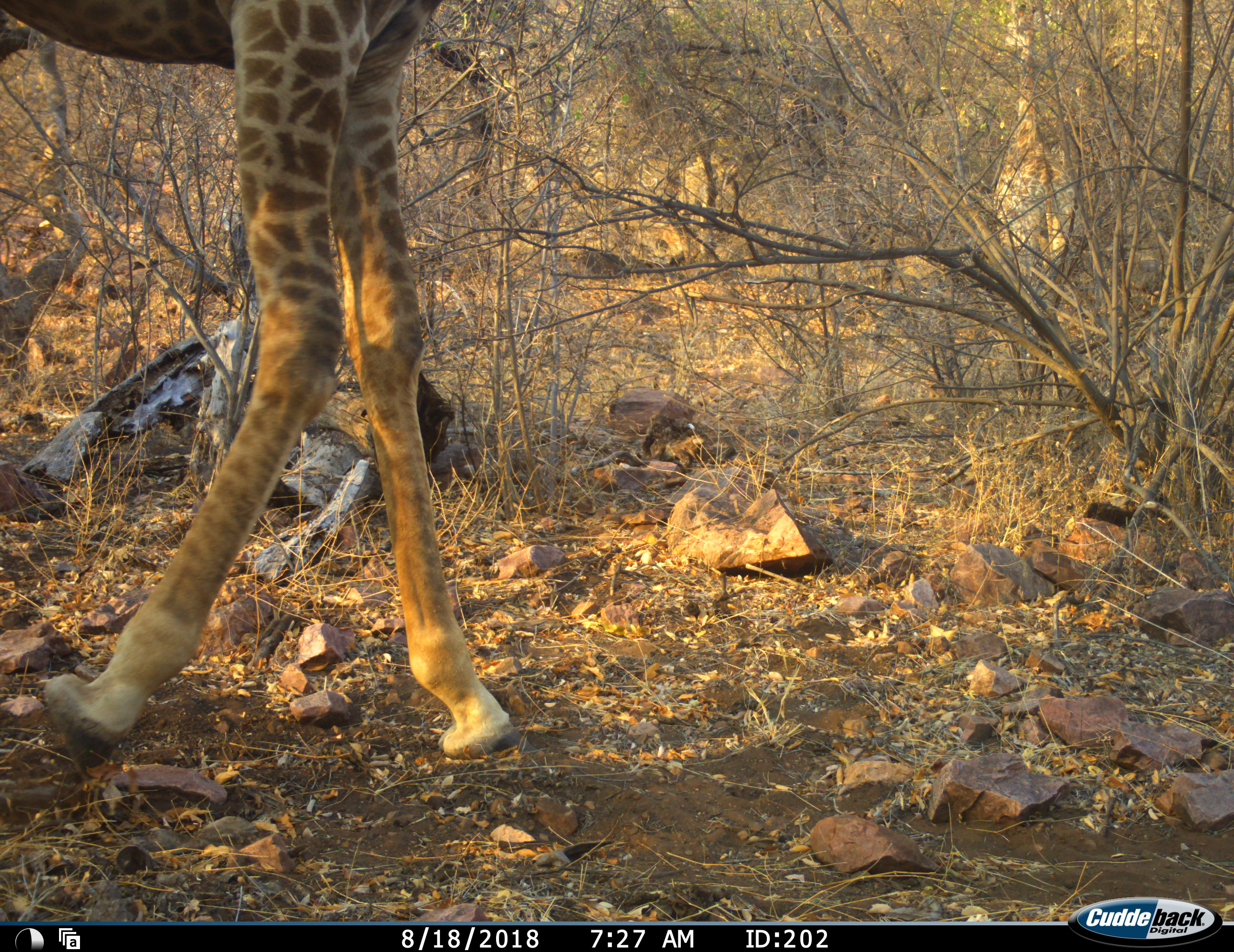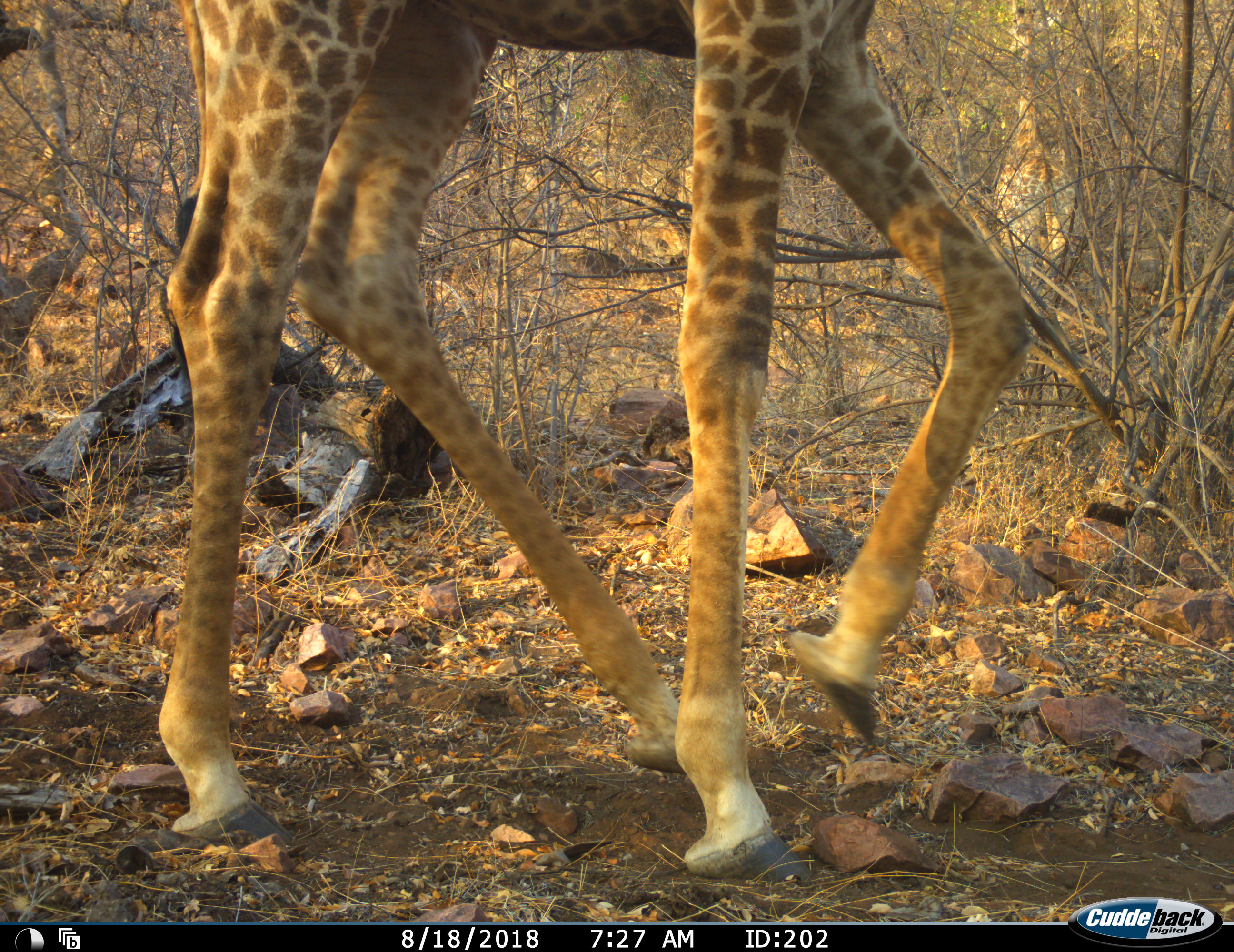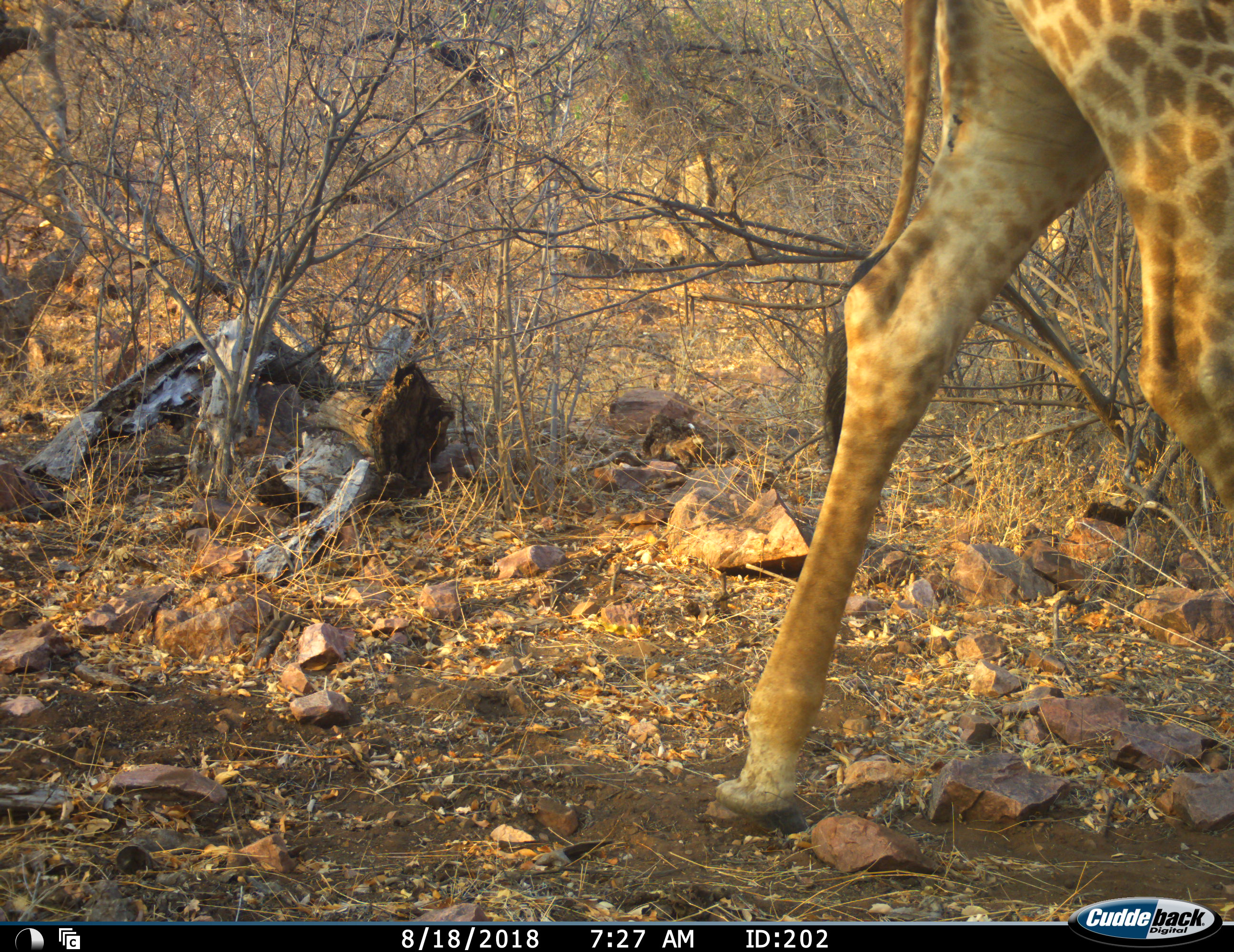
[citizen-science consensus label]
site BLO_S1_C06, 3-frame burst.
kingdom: Animalia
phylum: Chordata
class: Mammalia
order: Artiodactyla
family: Giraffidae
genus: Giraffa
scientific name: Giraffa camelopardalis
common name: giraffe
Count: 1.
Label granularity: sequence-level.